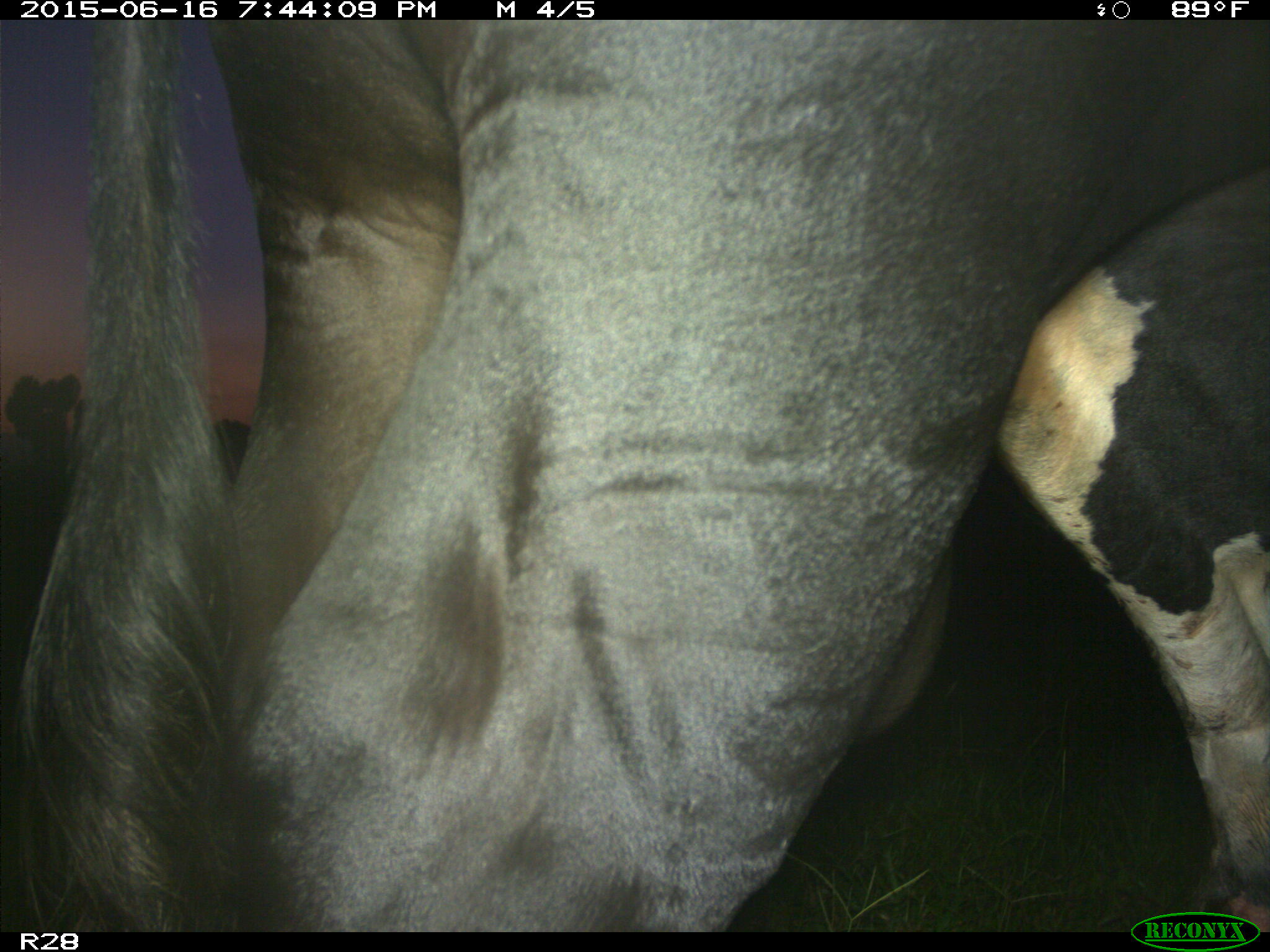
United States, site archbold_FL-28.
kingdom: Animalia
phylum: Chordata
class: Mammalia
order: Artiodactyla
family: Bovidae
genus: Bos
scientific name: Bos taurus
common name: domestic cow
Bos taurus (domestic cow).